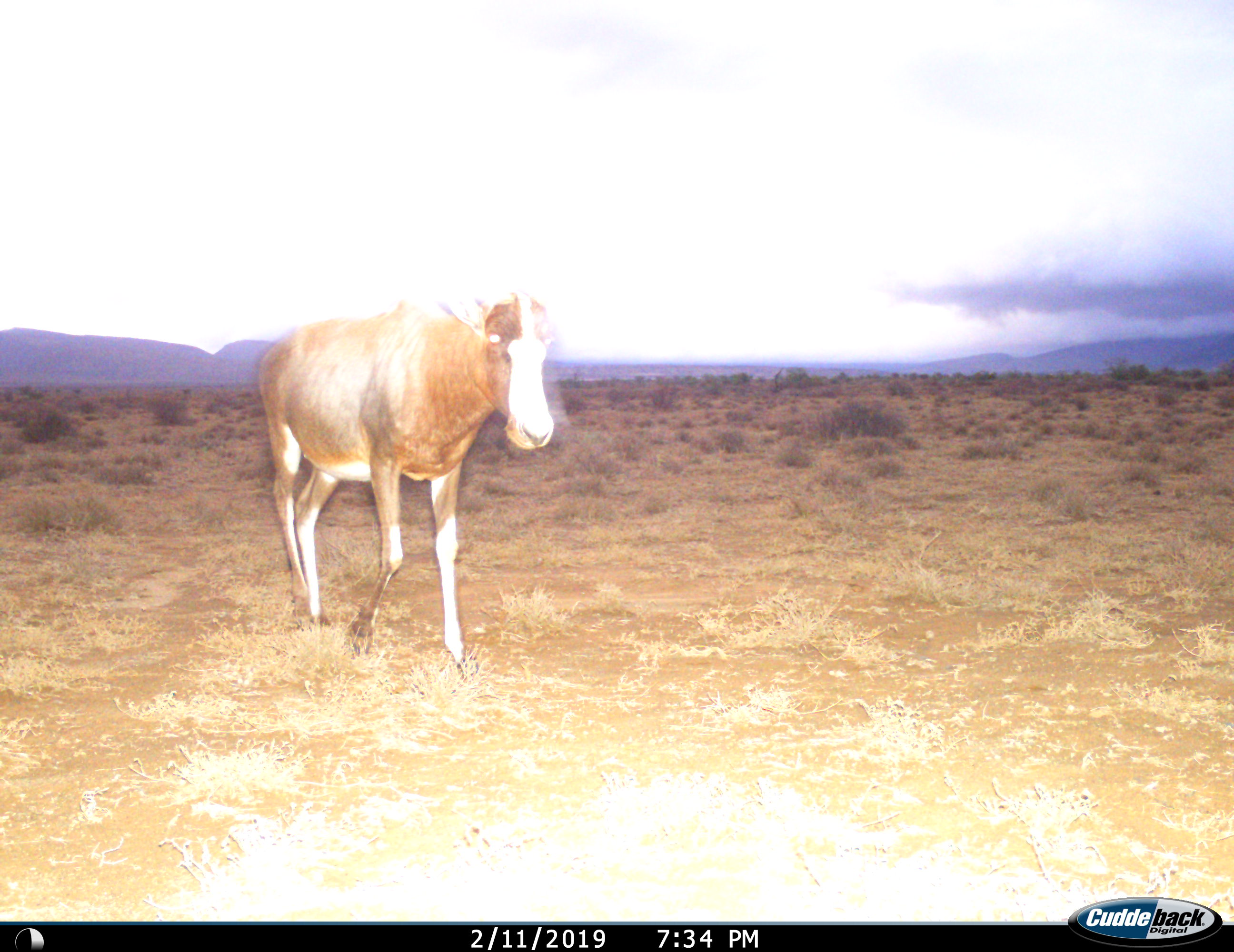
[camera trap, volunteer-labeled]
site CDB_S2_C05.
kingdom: Animalia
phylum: Chordata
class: Mammalia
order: Artiodactyla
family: Bovidae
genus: Damaliscus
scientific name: Damaliscus pygargus phillipsi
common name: blesbok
Blesbok (Damaliscus pygargus phillipsi), count 1. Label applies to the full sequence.